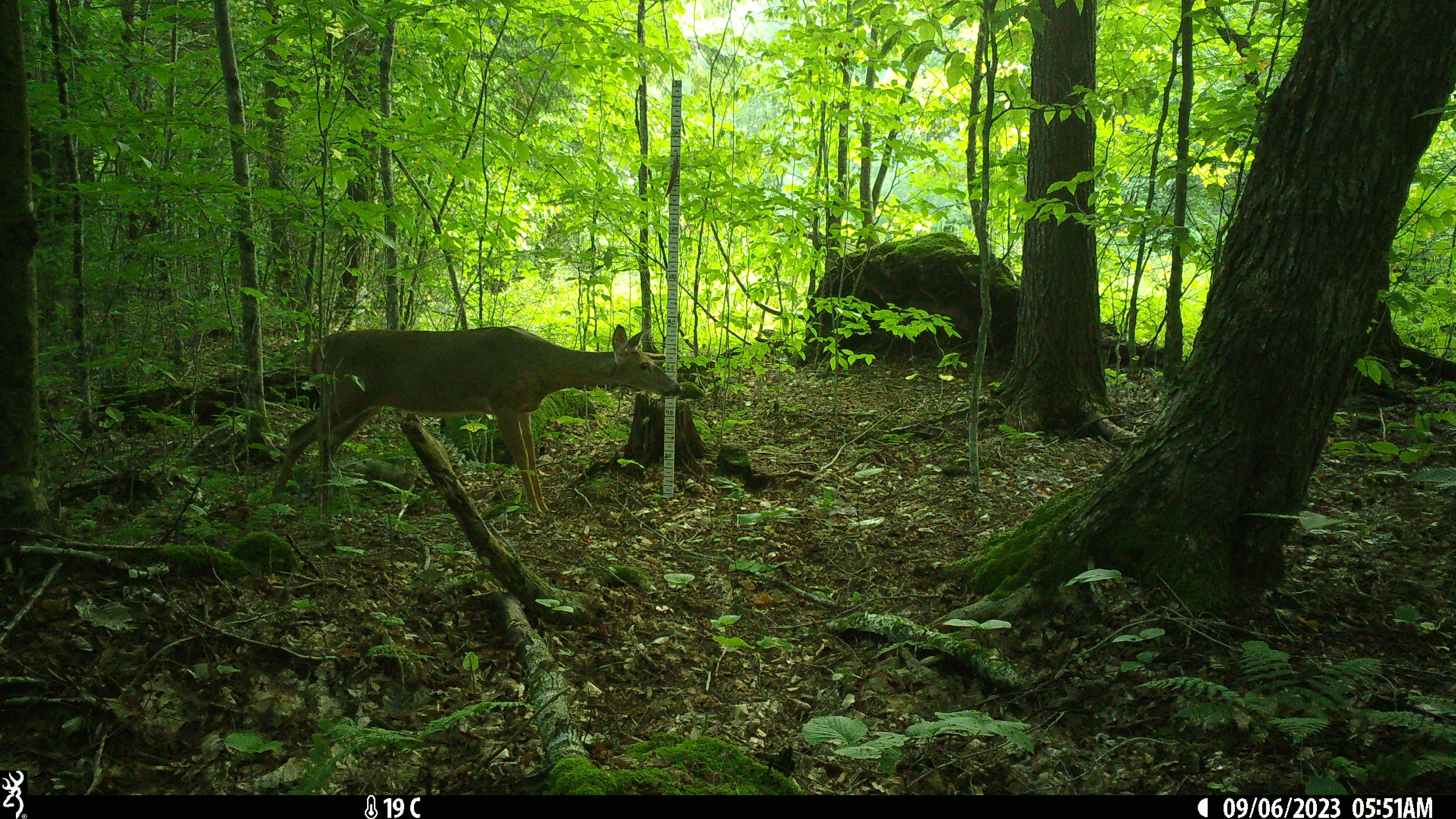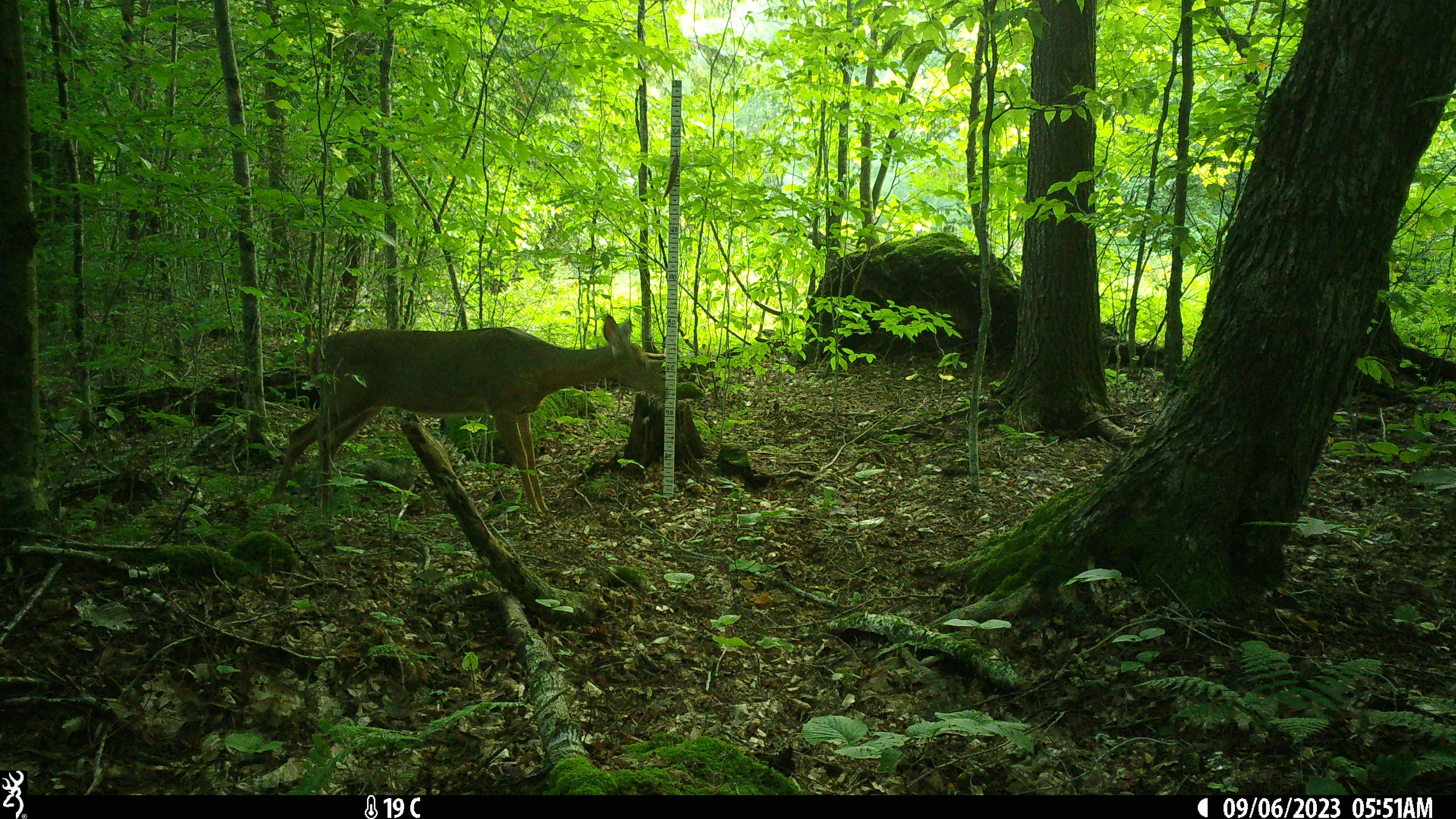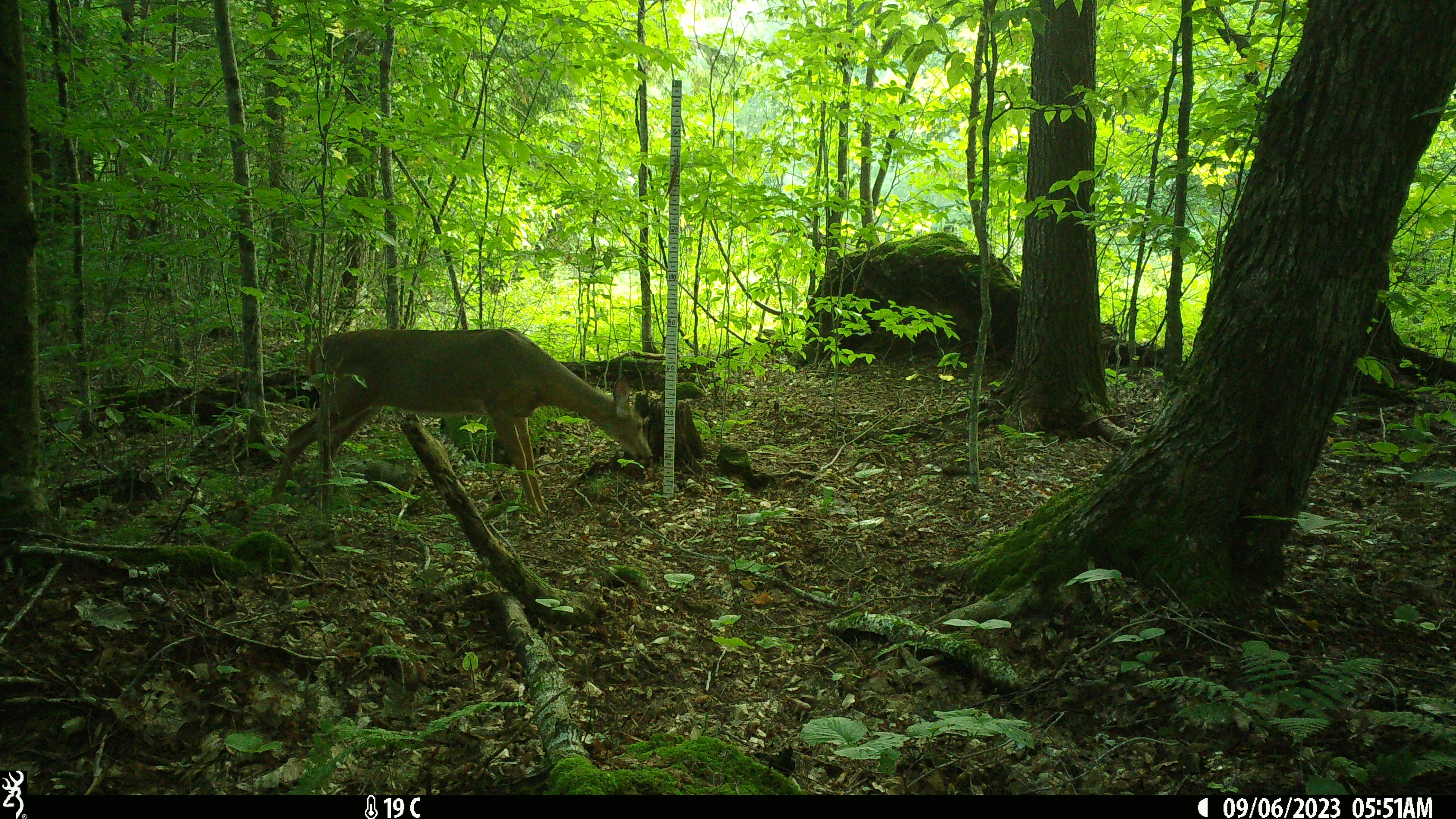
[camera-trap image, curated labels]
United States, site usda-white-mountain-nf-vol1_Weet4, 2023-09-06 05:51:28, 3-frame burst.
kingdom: Animalia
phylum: Chordata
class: Mammalia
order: Artiodactyla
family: Cervidae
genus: Odocoileus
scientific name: Odocoileus virginianus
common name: white-tailed deer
White-tailed deer (Odocoileus virginianus).